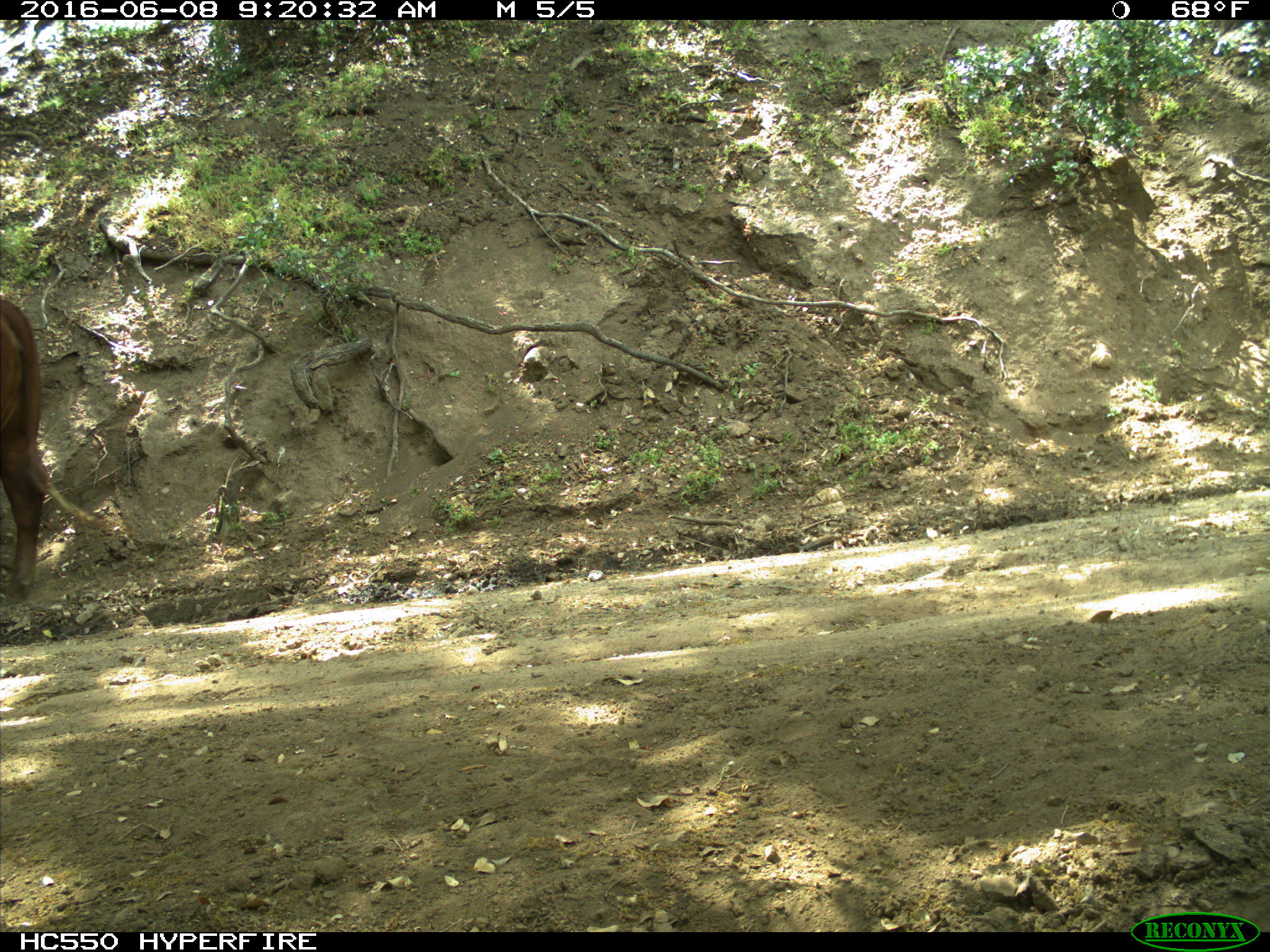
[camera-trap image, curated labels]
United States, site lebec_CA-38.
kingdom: Animalia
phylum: Chordata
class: Mammalia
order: Artiodactyla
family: Bovidae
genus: Bos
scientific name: Bos taurus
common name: domestic cow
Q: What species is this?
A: Bos taurus (domestic cow).